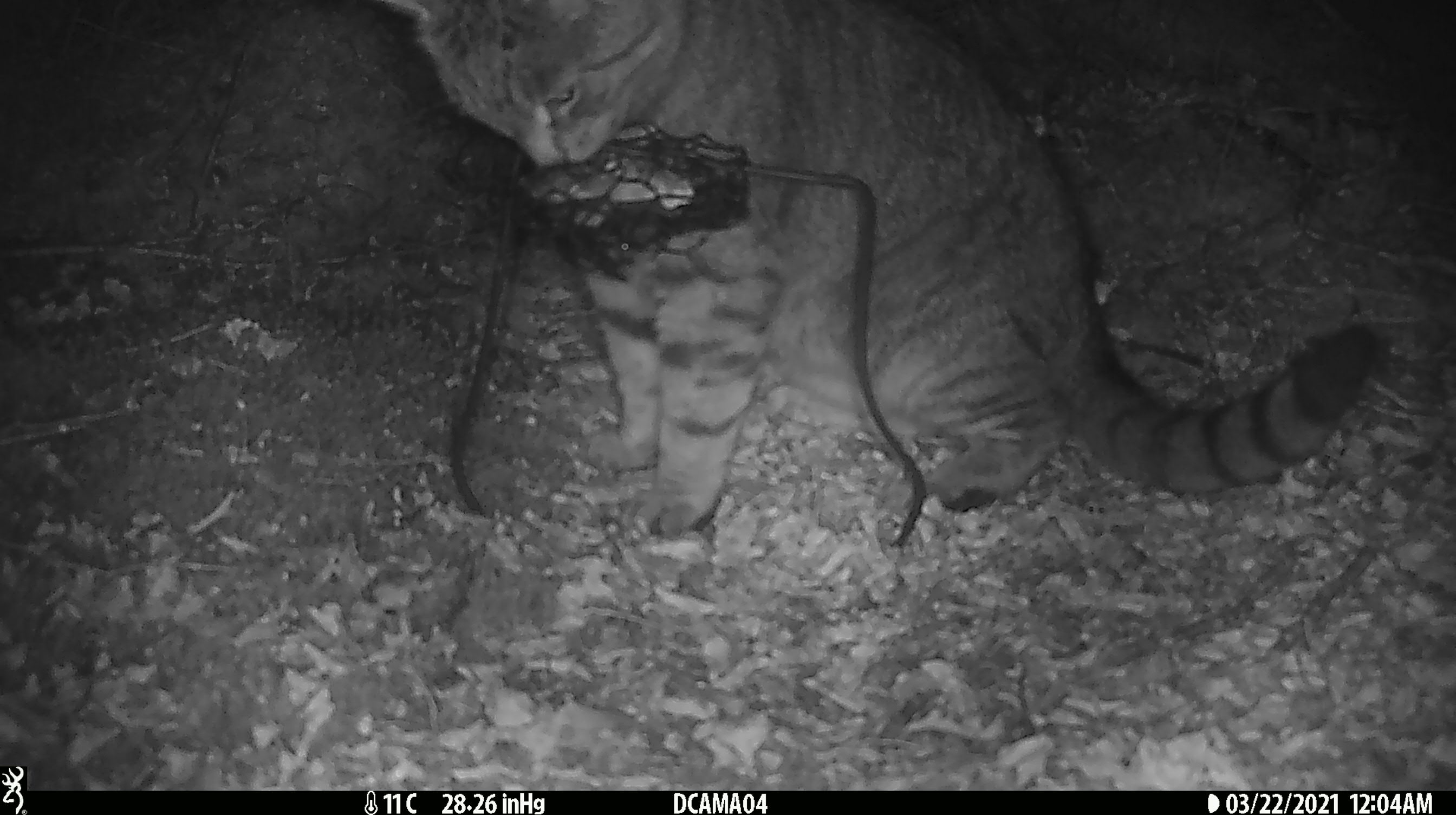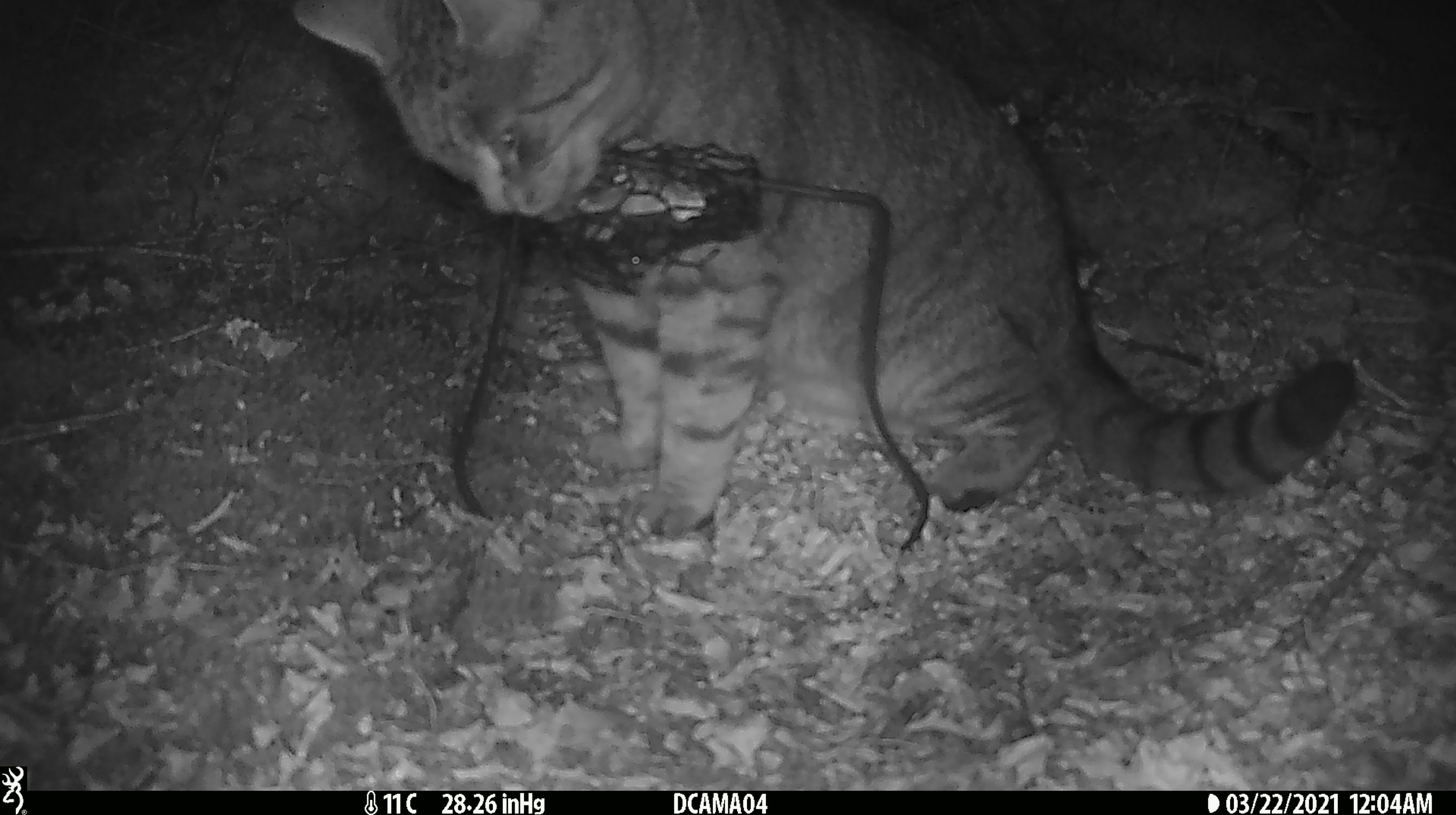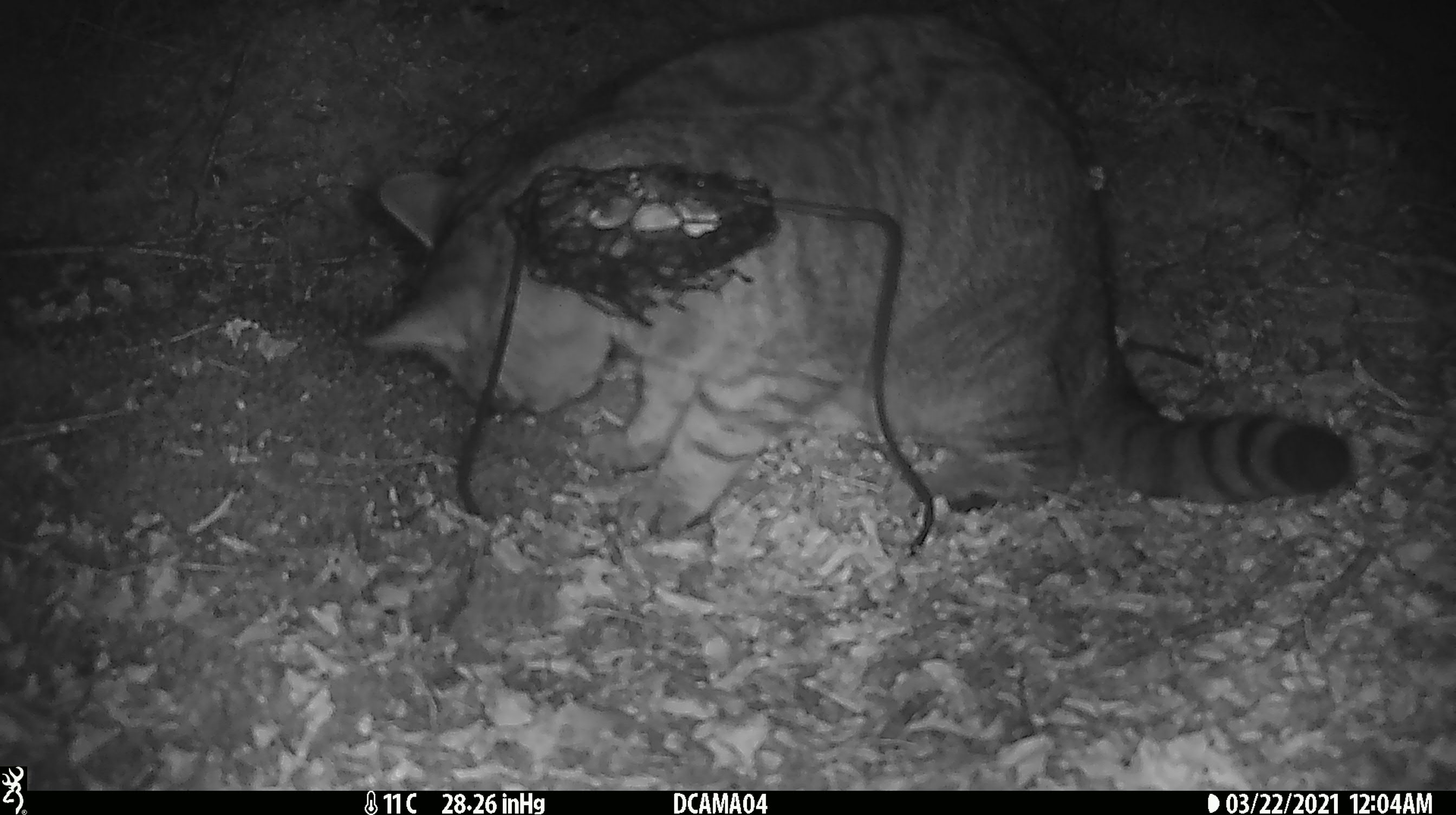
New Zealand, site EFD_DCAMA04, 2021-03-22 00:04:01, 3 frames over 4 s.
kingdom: Animalia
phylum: Chordata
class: Mammalia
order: Carnivora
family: Felidae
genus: Felis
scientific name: Felis catus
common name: domestic cat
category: cat